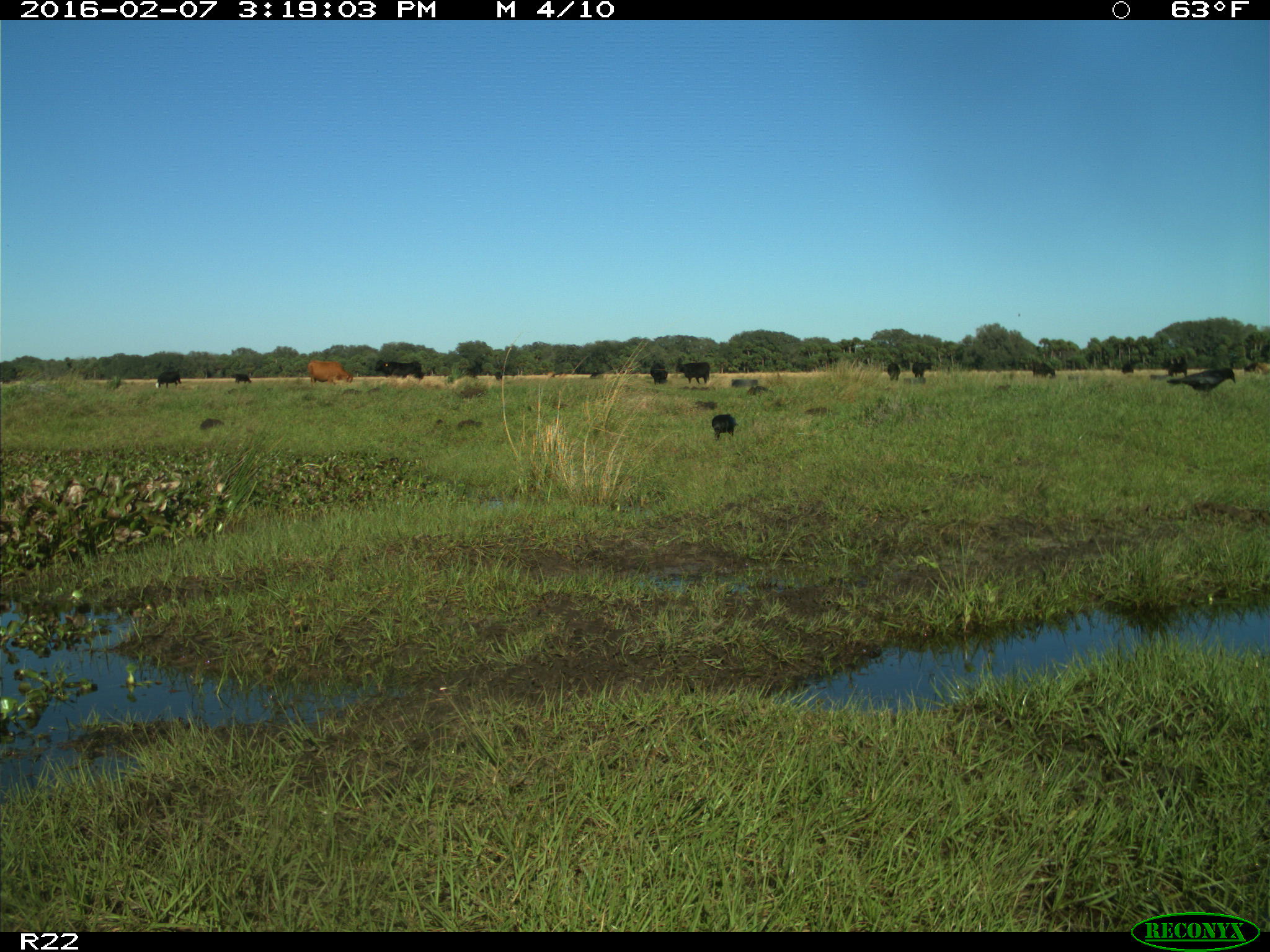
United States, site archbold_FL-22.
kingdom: Animalia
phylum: Chordata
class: Mammalia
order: Artiodactyla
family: Bovidae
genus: Bos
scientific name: Bos taurus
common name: domestic cow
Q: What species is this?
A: Bos taurus (domestic cow).